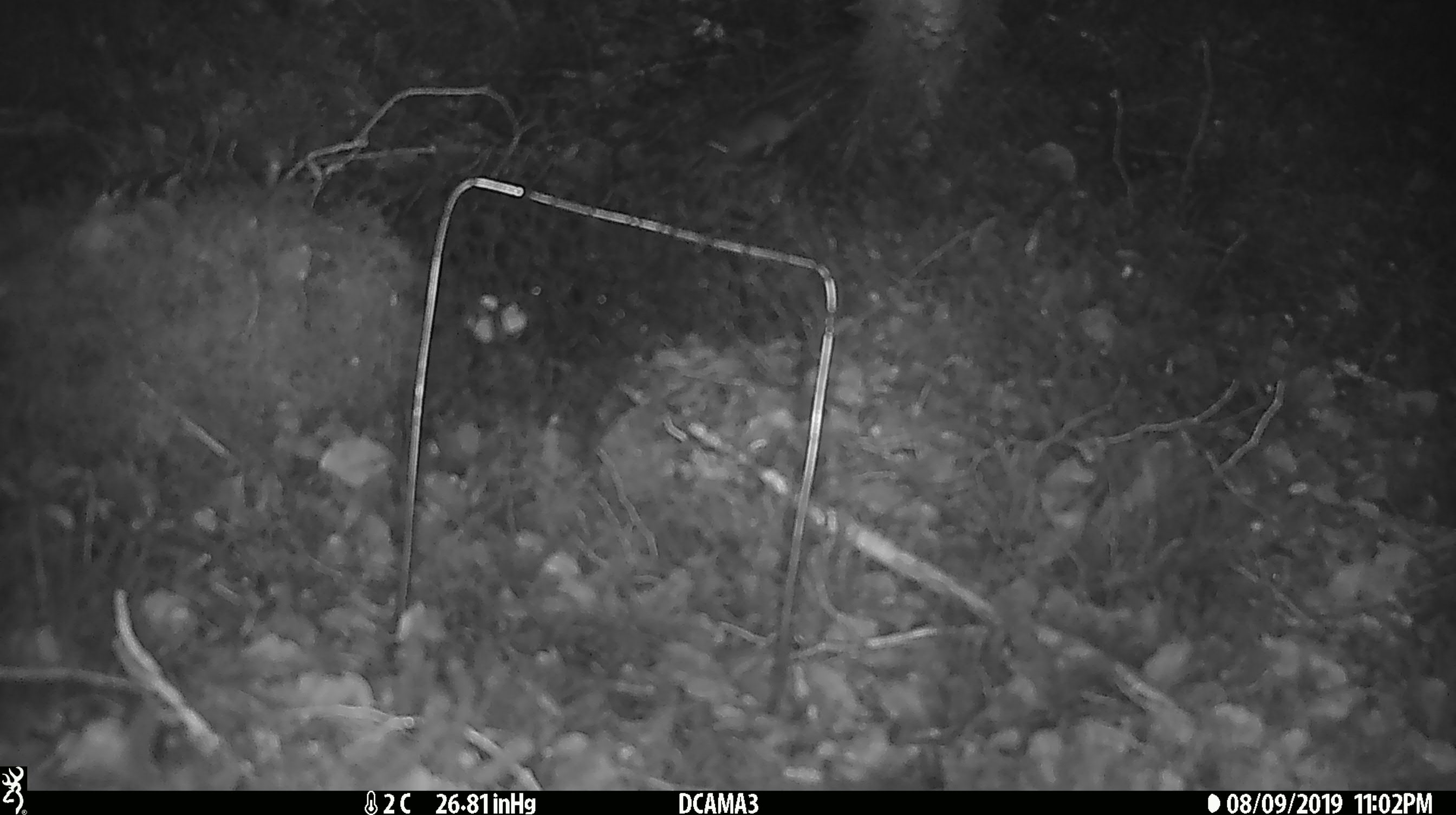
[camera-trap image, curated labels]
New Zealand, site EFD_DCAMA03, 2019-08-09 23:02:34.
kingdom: Animalia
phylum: Chordata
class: Mammalia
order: Rodentia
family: Muridae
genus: Mus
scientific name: Mus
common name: mouse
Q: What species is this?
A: Mouse (Mus).